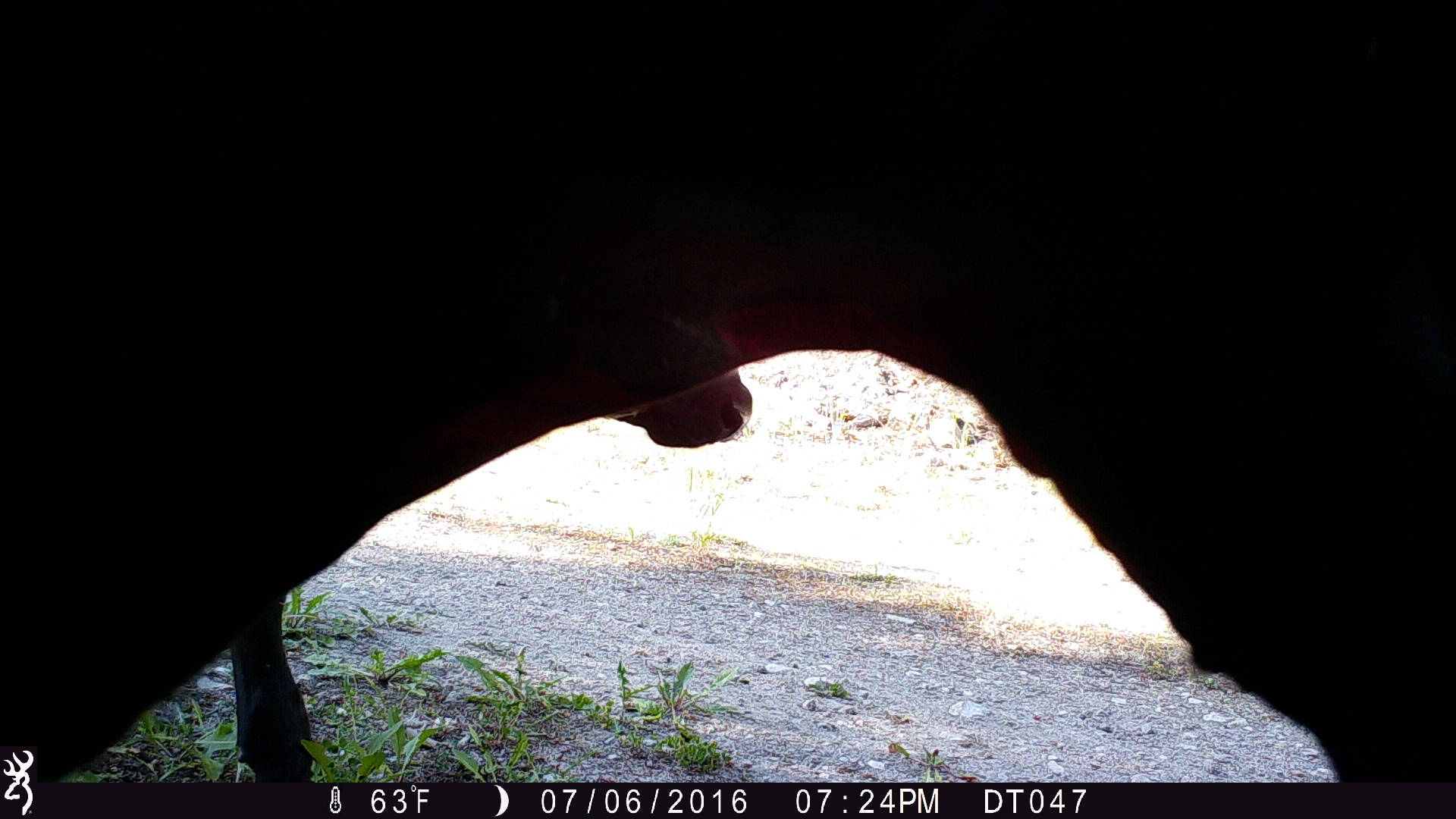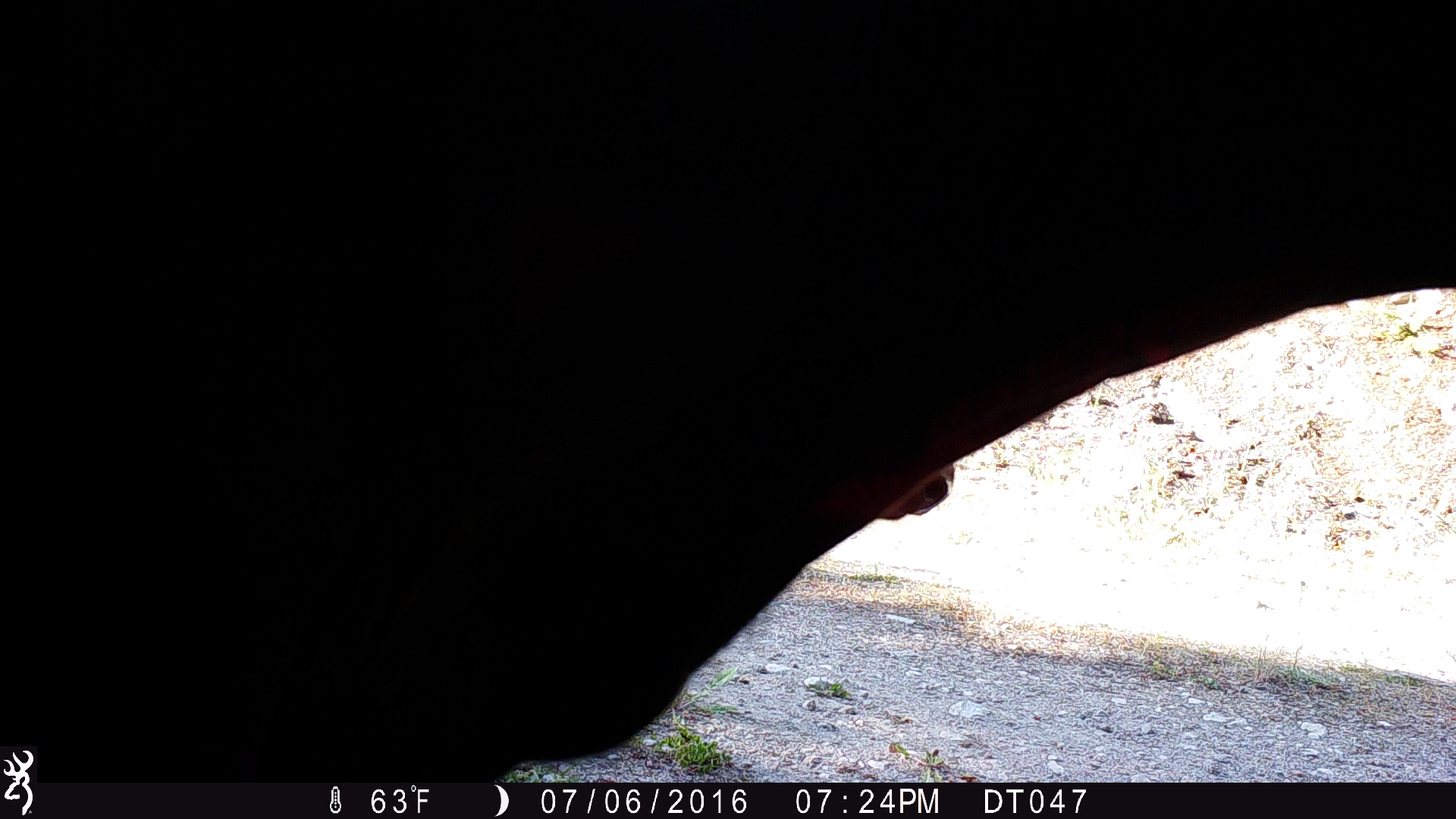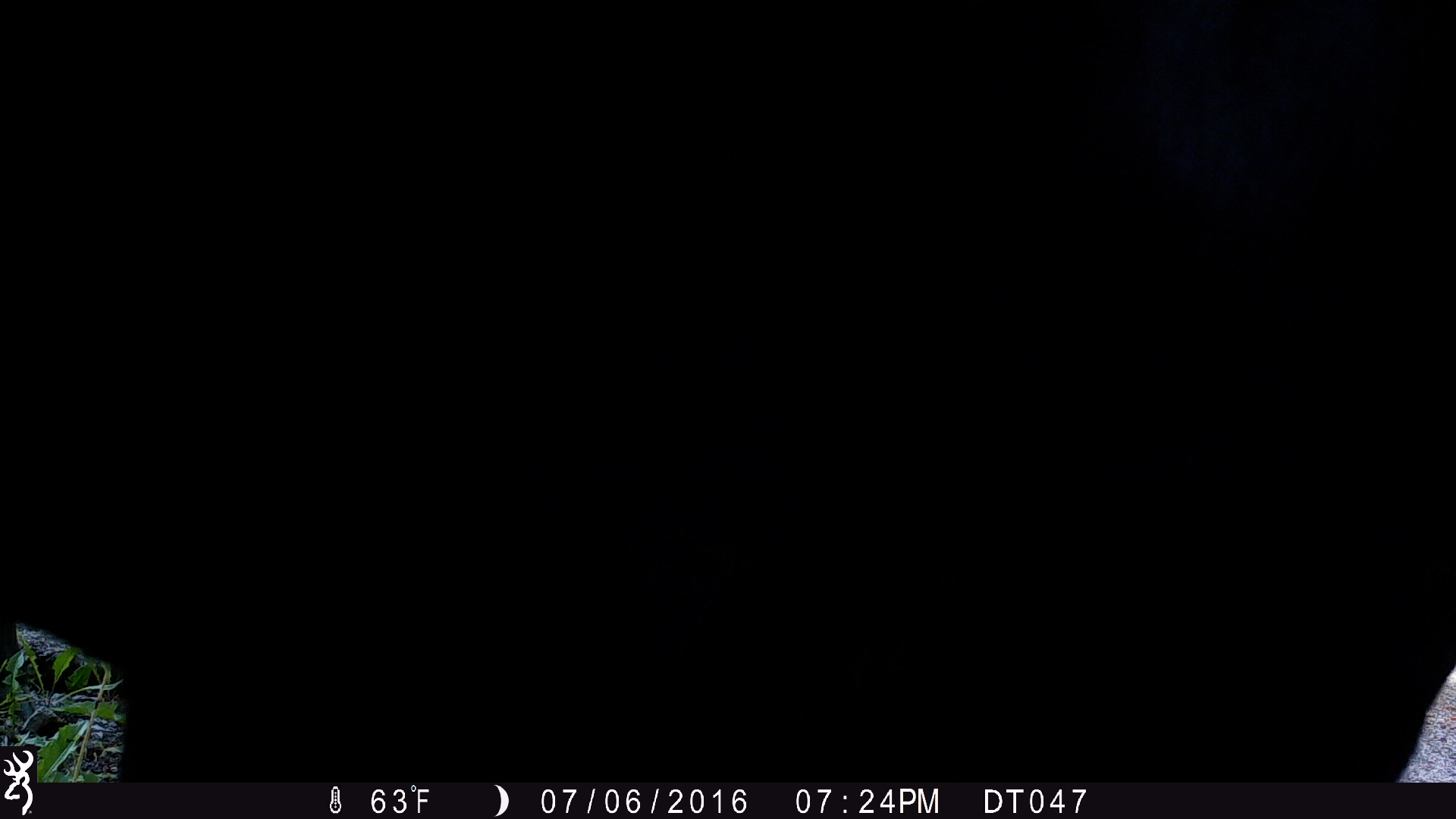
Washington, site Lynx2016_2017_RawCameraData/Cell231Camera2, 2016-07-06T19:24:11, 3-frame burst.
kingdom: Animalia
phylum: Chordata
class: Mammalia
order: Artiodactyla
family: Bovidae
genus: Bos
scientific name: Bos taurus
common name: domestic cattle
Domestic cattle (Bos taurus). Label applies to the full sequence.